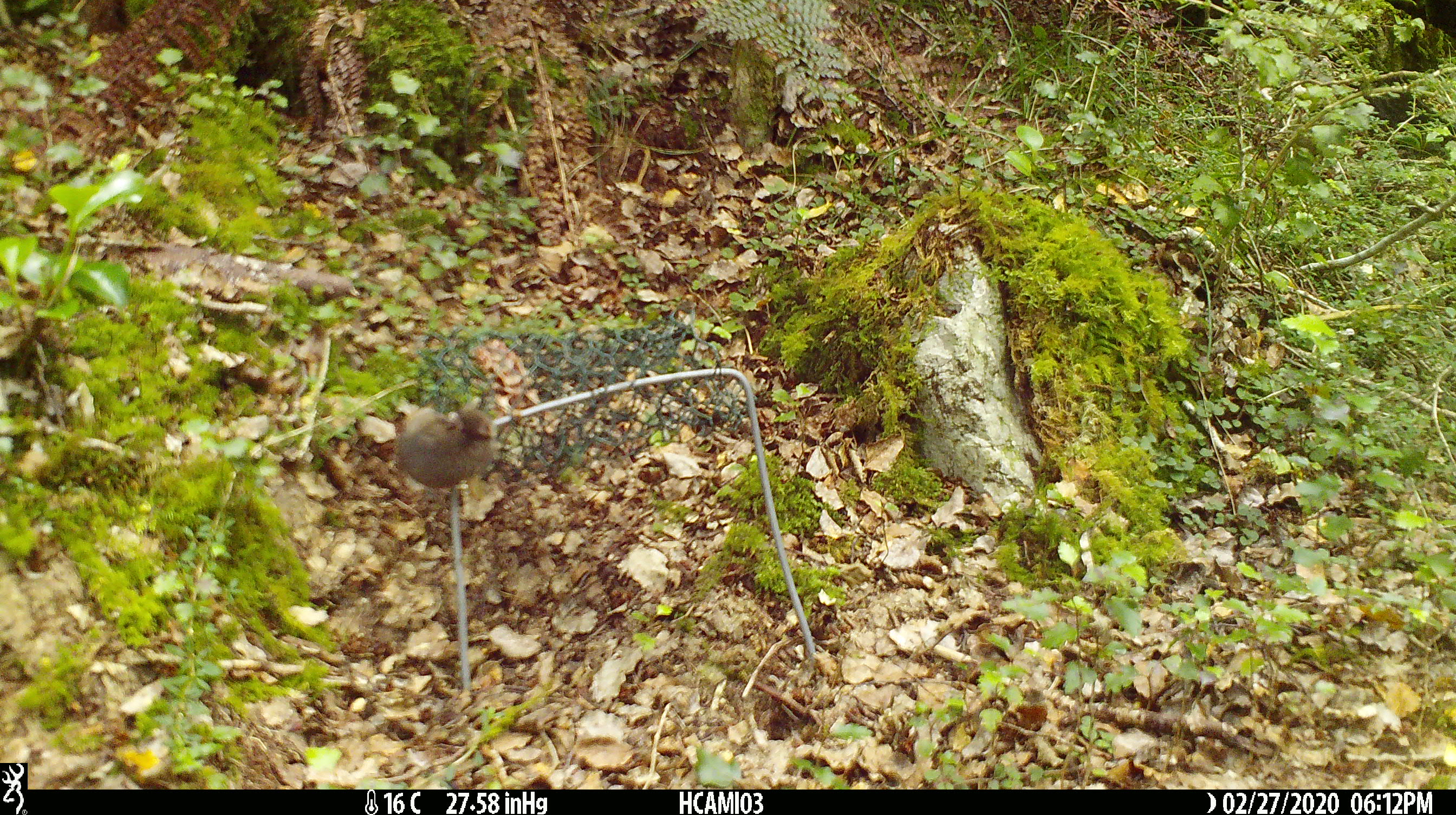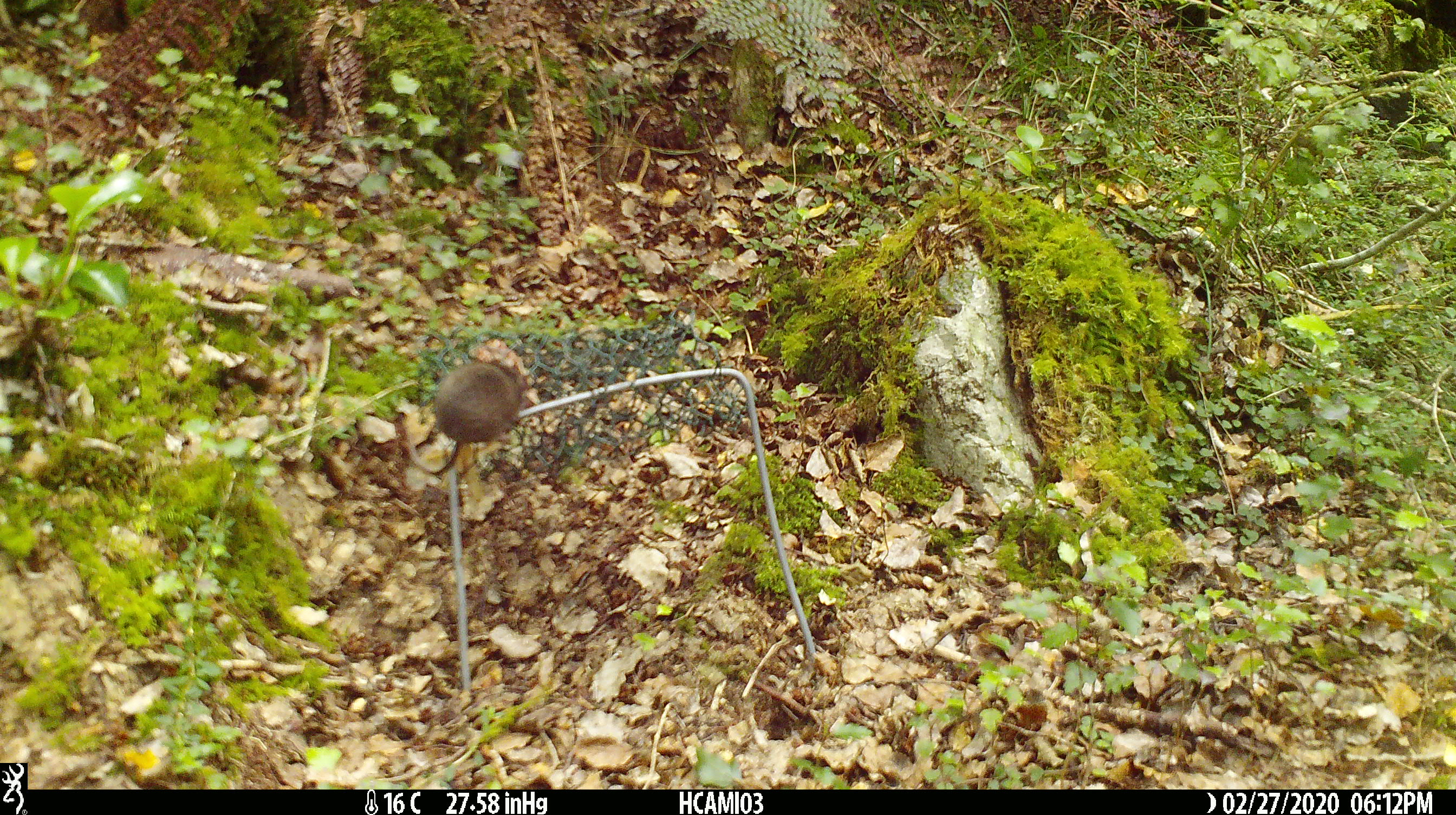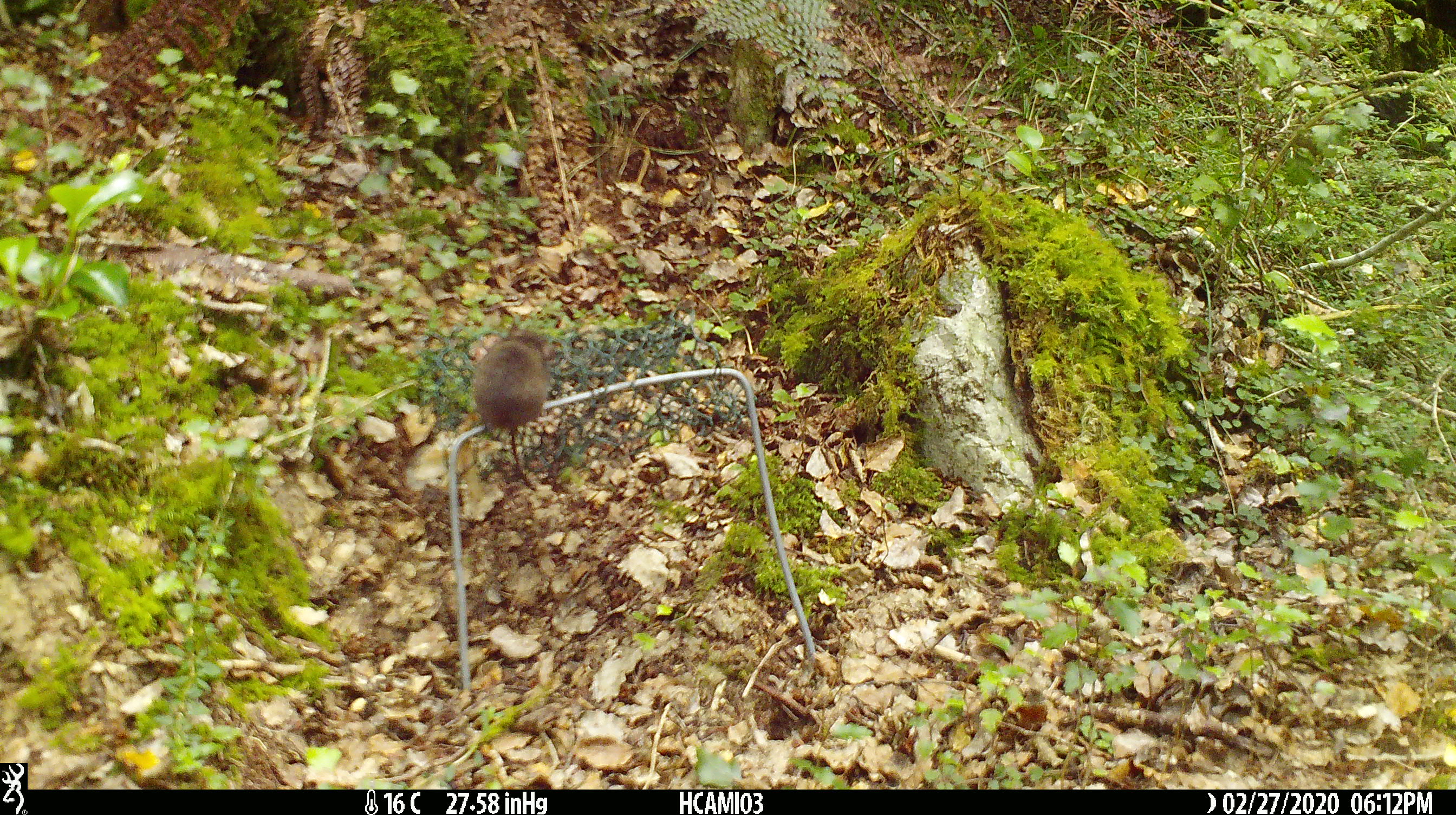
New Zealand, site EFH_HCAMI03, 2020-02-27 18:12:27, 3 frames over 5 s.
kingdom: Animalia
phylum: Chordata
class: Mammalia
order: Rodentia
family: Muridae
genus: Mus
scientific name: Mus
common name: mouse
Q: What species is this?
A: Mouse (Mus).